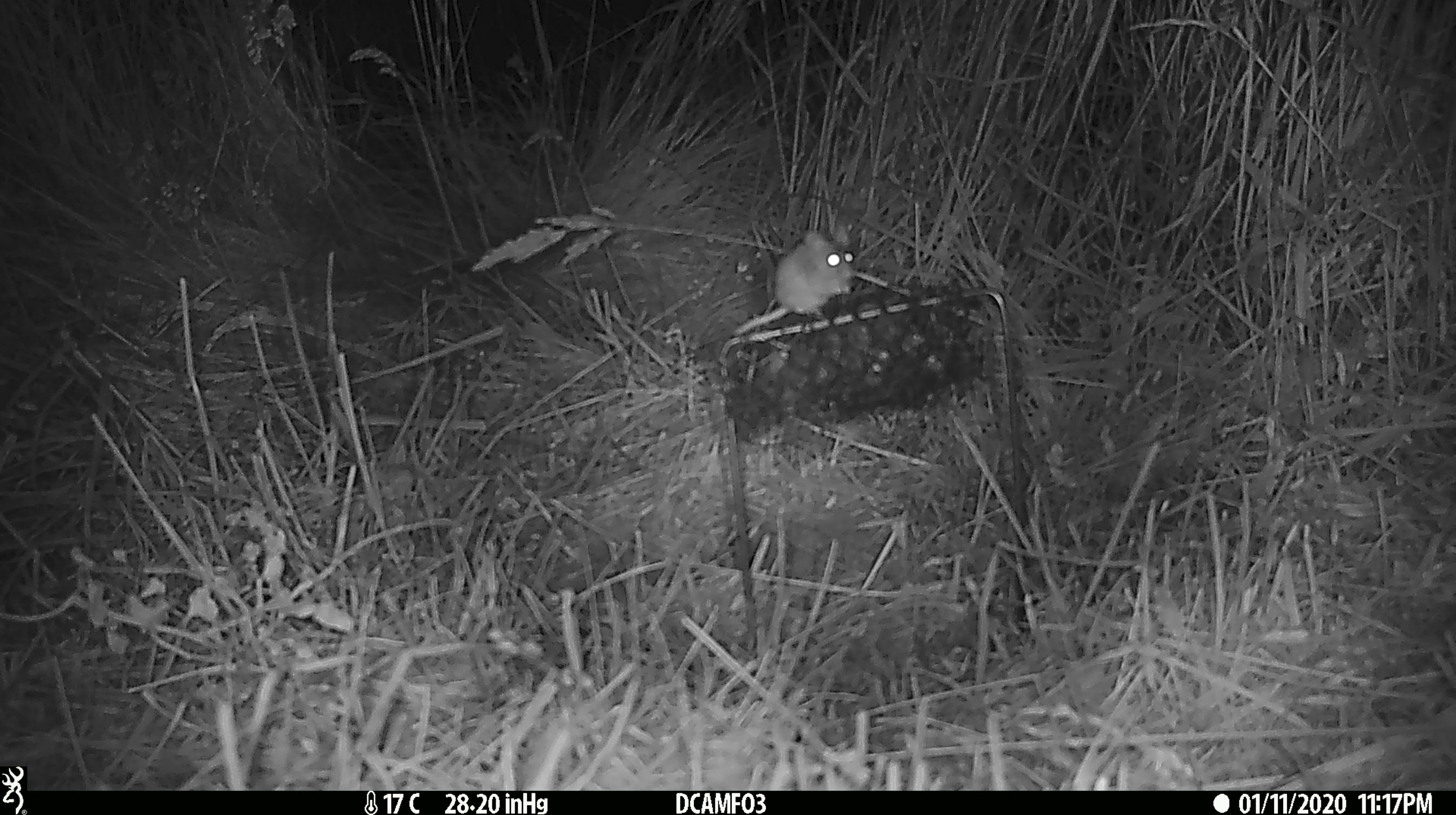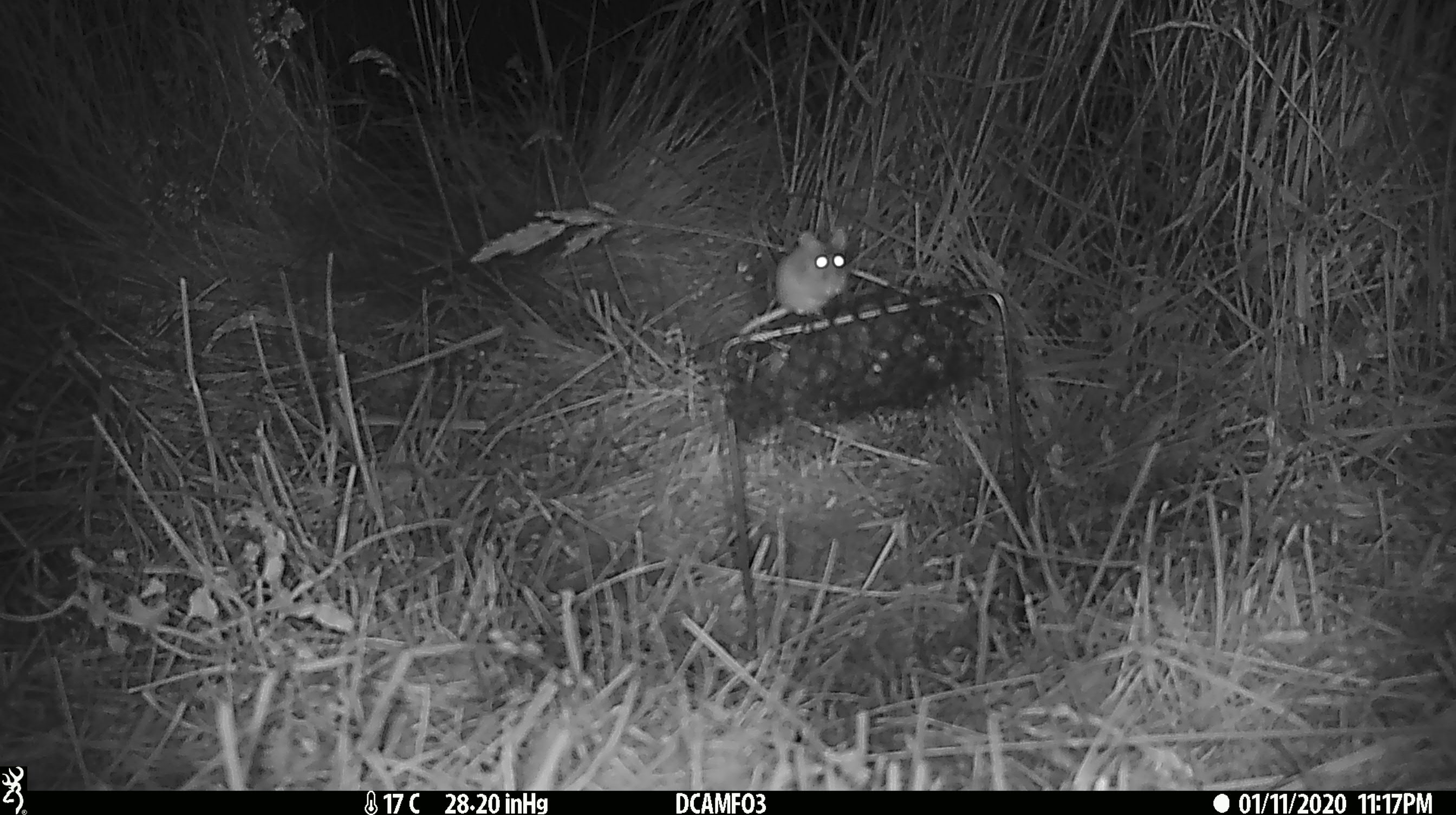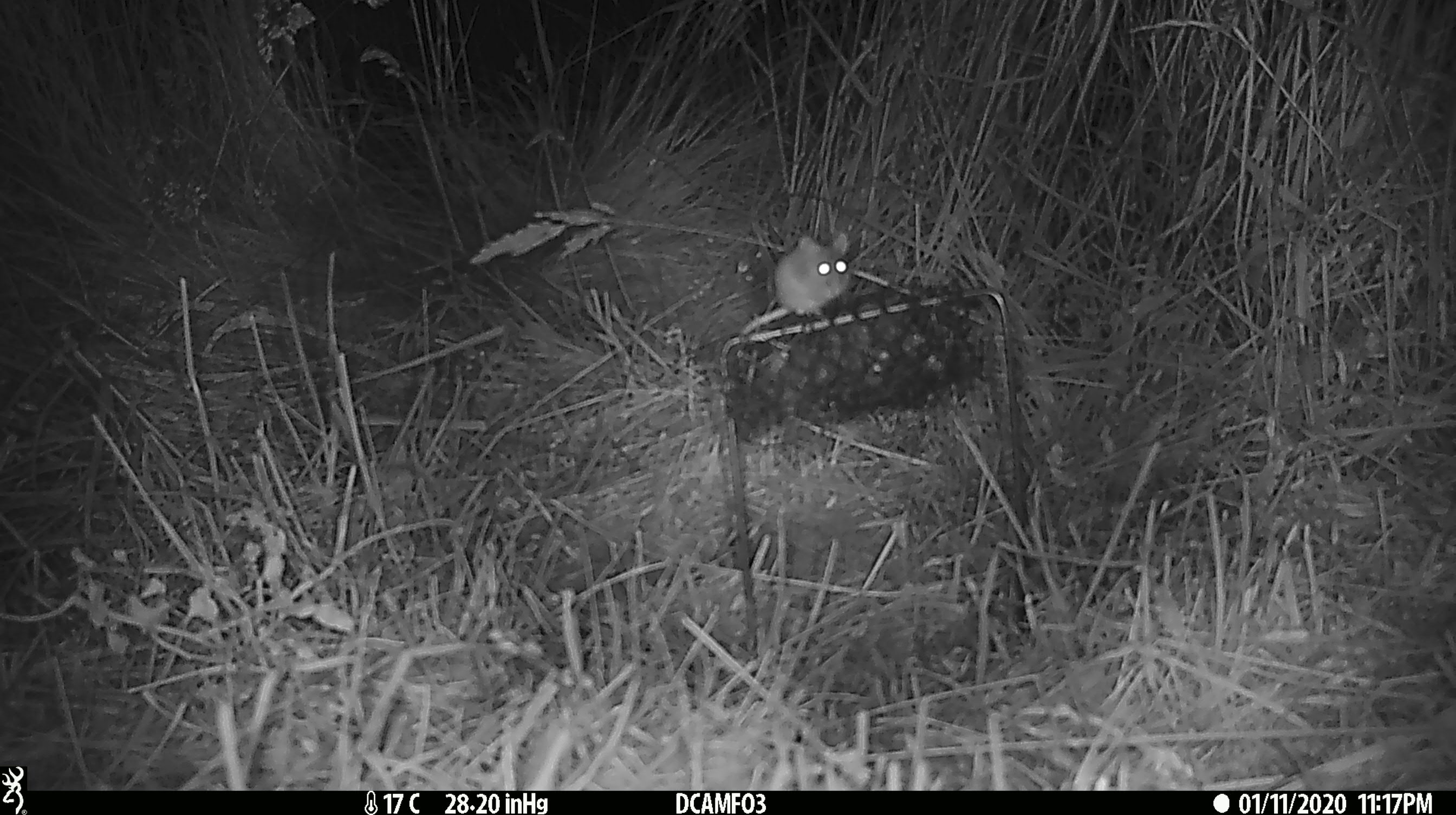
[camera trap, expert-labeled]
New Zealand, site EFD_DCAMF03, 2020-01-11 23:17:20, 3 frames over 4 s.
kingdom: Animalia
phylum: Chordata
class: Mammalia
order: Rodentia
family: Muridae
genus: Mus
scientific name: Mus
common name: mouse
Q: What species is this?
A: Mouse (Mus).